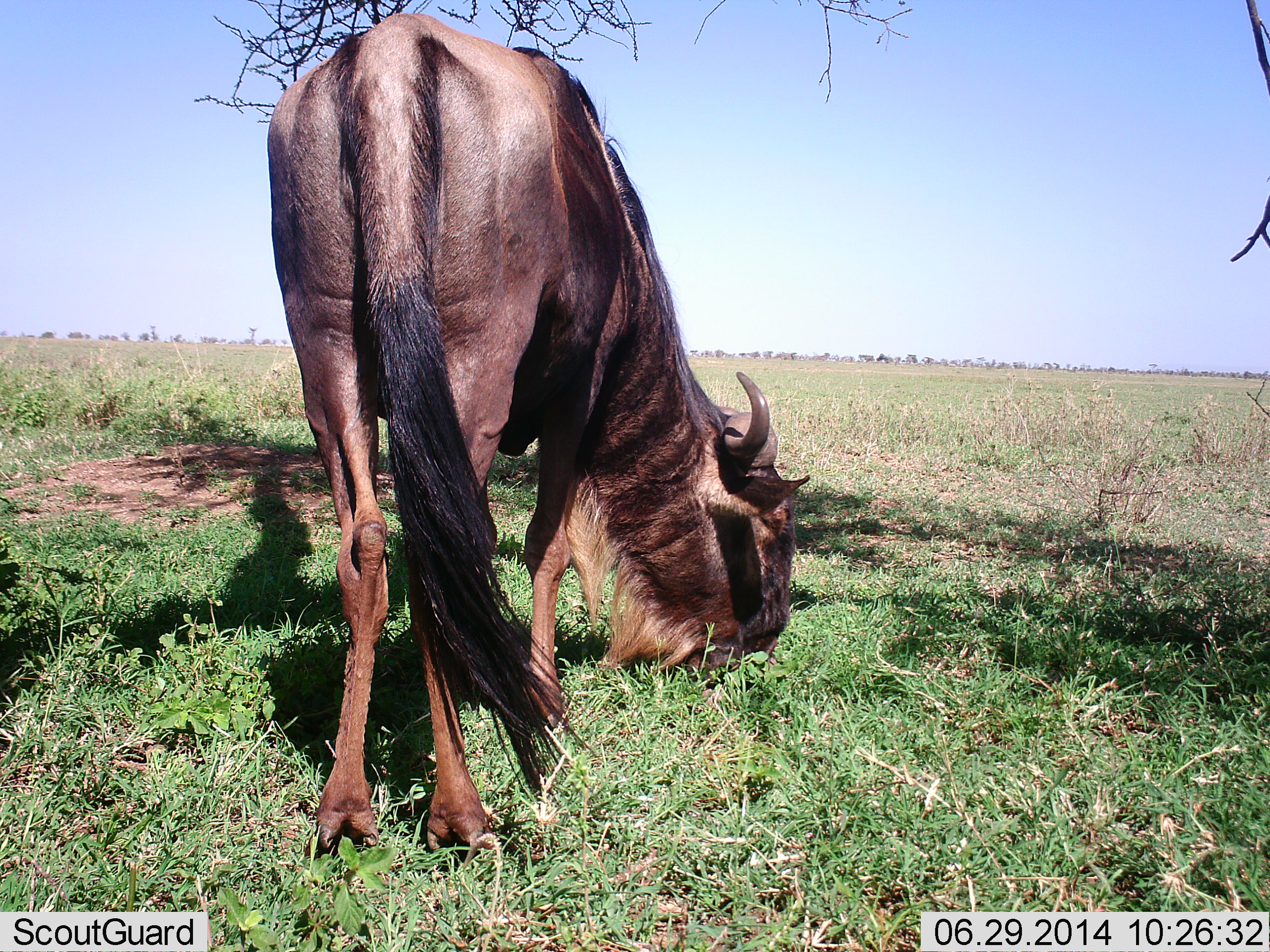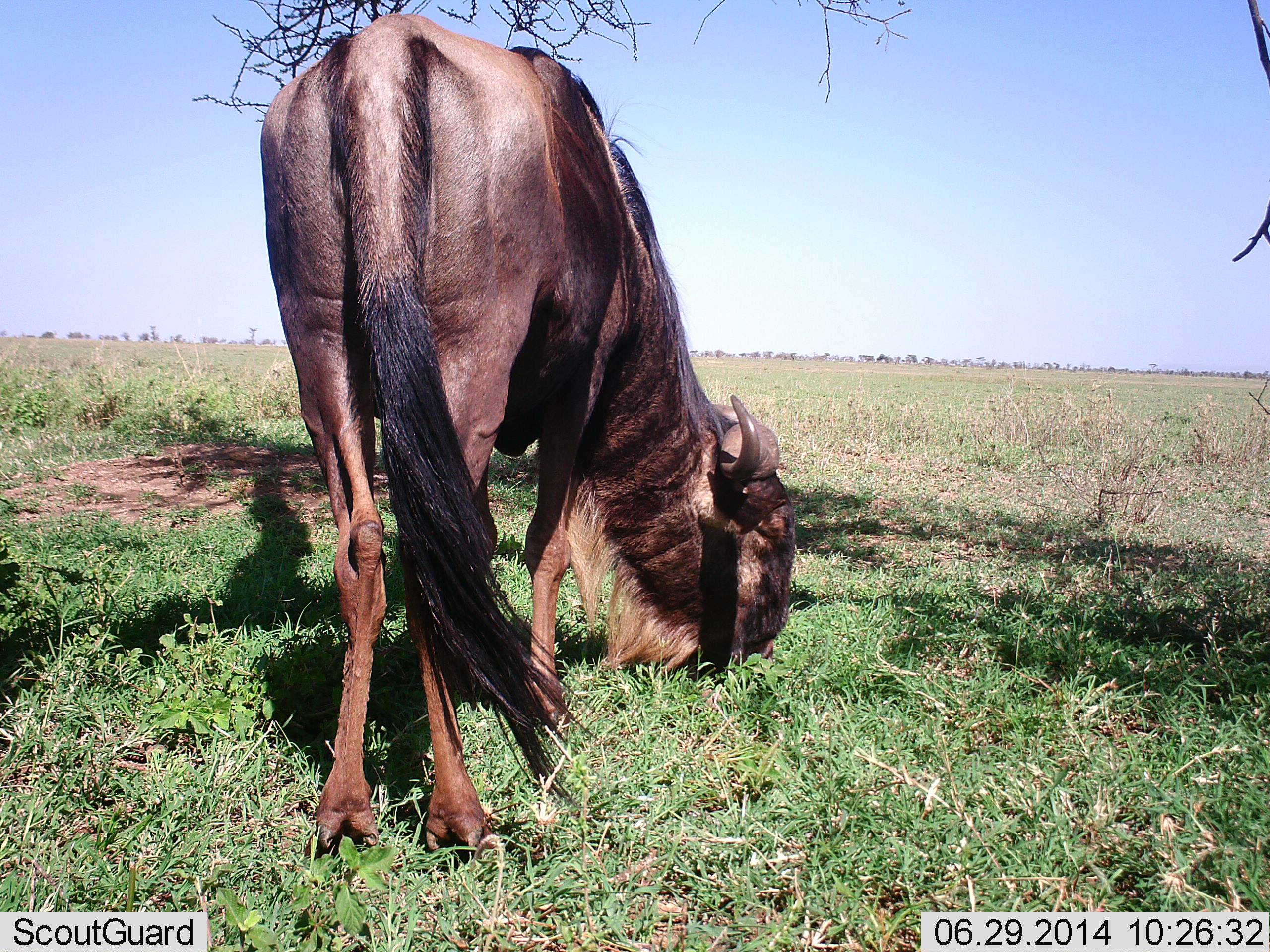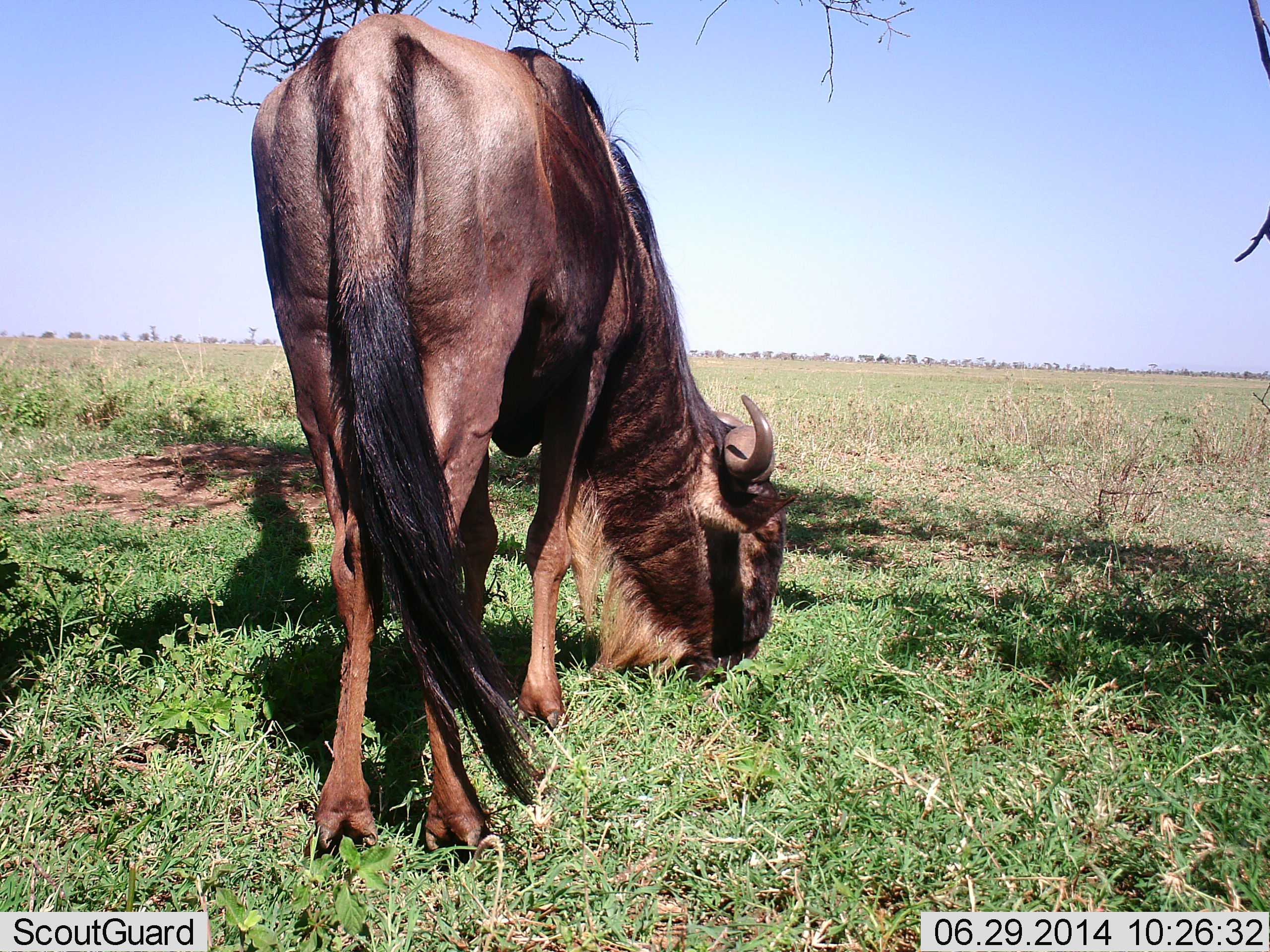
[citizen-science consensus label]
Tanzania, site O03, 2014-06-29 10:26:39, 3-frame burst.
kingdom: Animalia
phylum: Chordata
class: Mammalia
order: Artiodactyla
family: Bovidae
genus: Connochaetes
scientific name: Connochaetes taurinus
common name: blue wildebeest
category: wildebeest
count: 1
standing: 30%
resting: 0%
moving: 0%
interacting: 0%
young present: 0%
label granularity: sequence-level